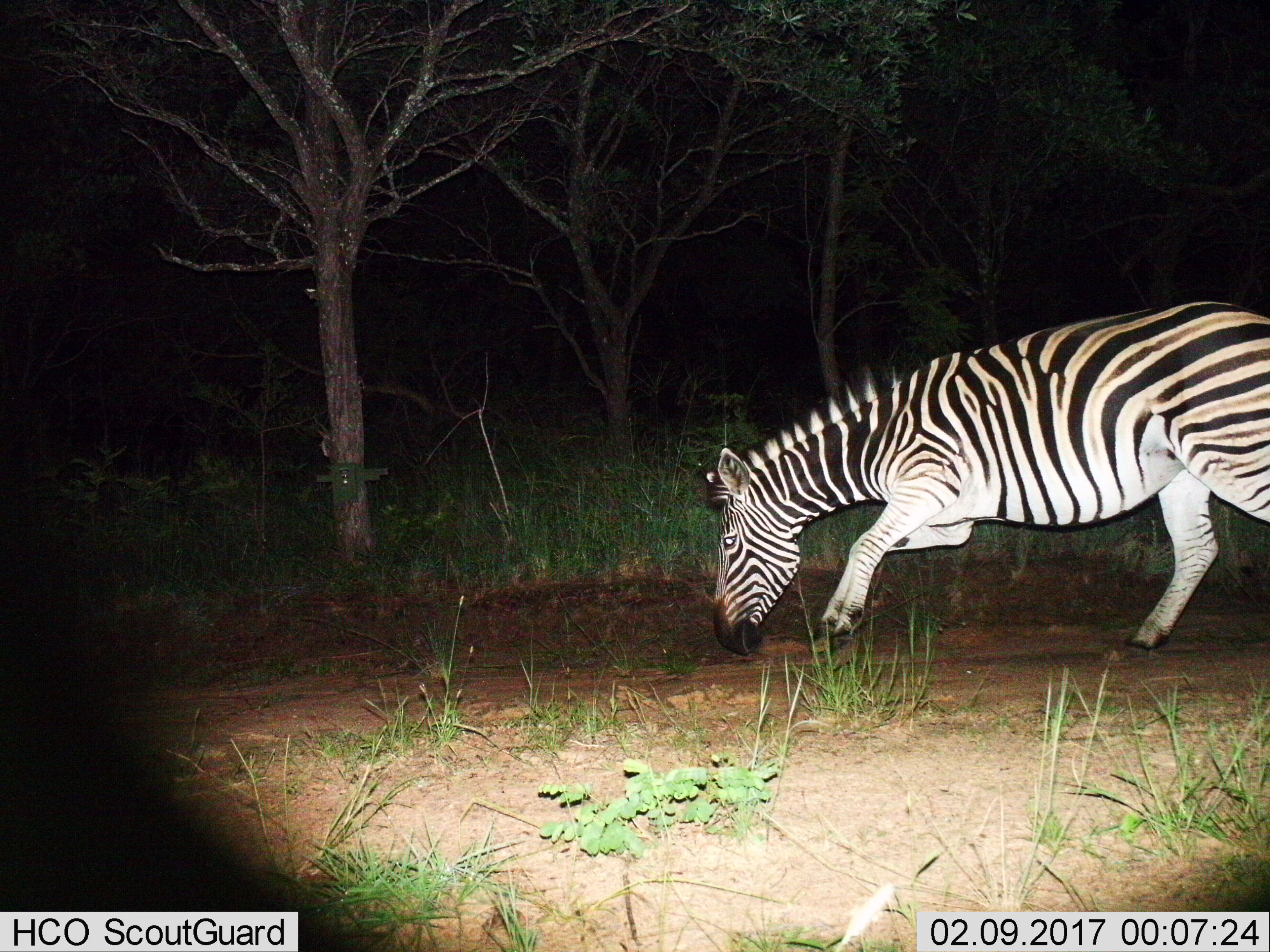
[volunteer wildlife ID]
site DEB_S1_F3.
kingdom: Animalia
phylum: Chordata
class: Mammalia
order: Perissodactyla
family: Equidae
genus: Equus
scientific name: Equus quagga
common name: plains zebra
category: zebraplains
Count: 1.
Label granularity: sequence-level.